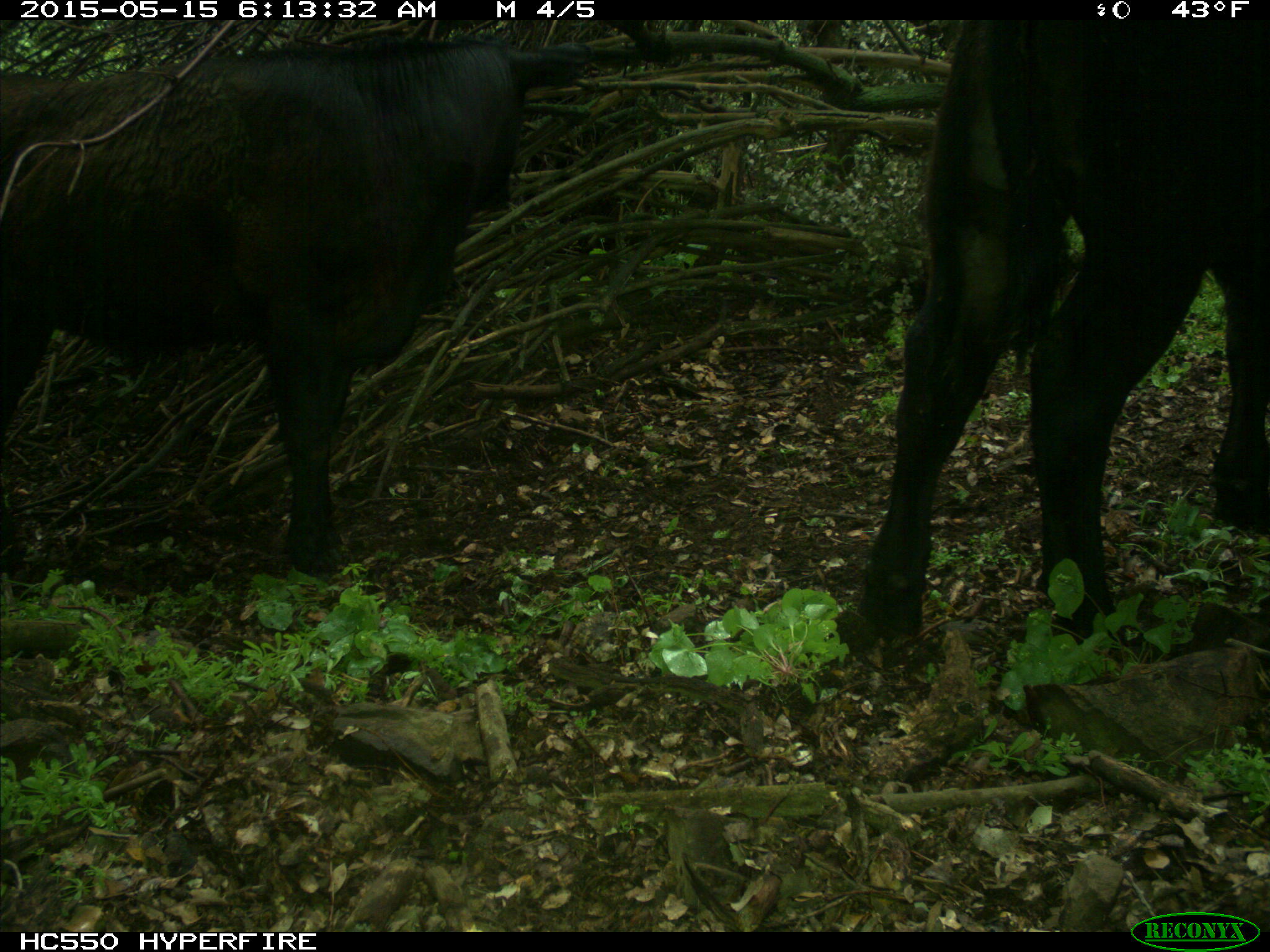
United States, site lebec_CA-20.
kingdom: Animalia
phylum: Chordata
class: Mammalia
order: Artiodactyla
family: Bovidae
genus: Bos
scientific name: Bos taurus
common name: domestic cow